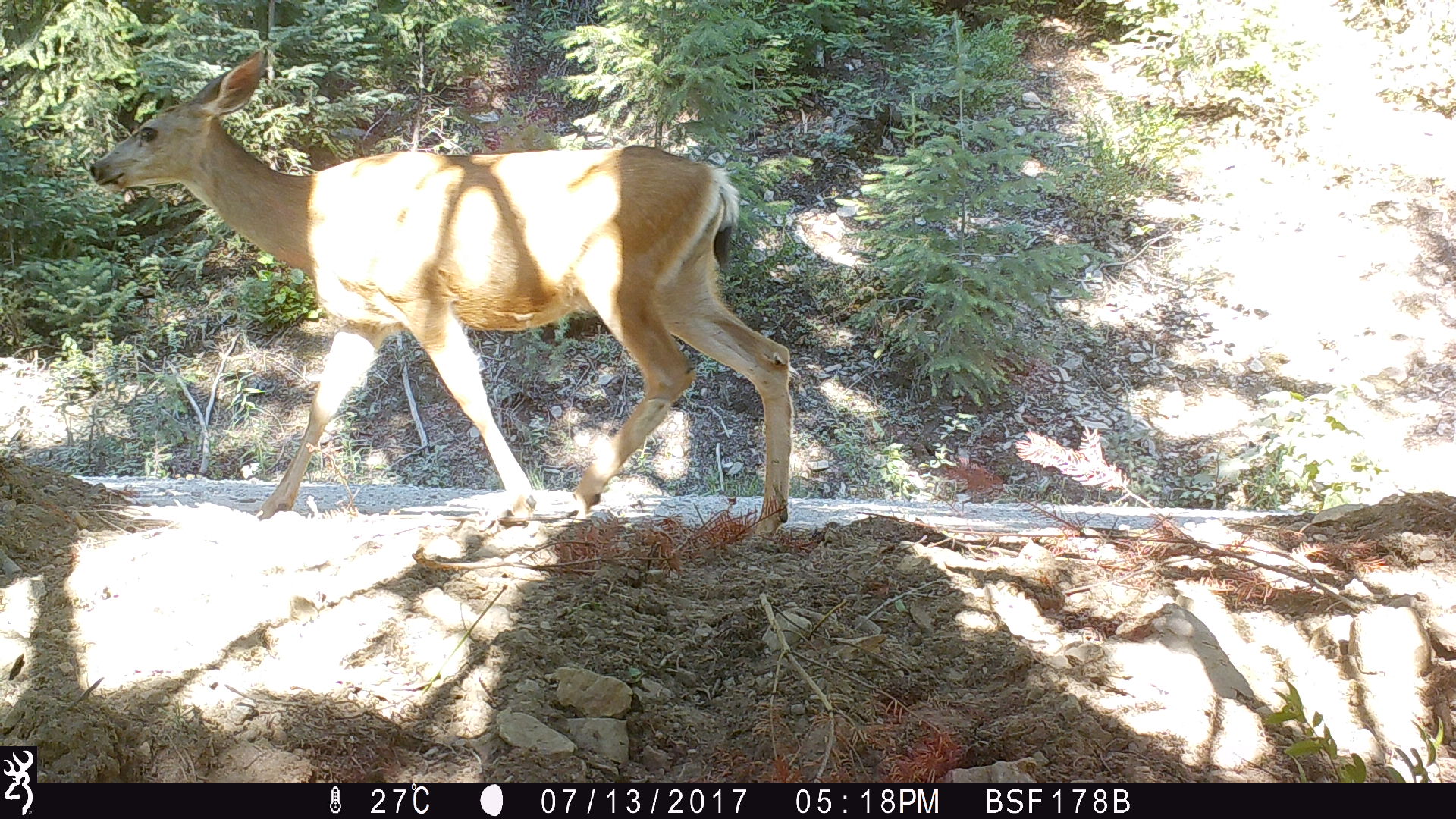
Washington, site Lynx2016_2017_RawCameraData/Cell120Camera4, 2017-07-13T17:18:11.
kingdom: Animalia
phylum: Chordata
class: Mammalia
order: Artiodactyla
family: Cervidae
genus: Odocoileus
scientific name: Odocoileus hemionus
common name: mule deer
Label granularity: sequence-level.